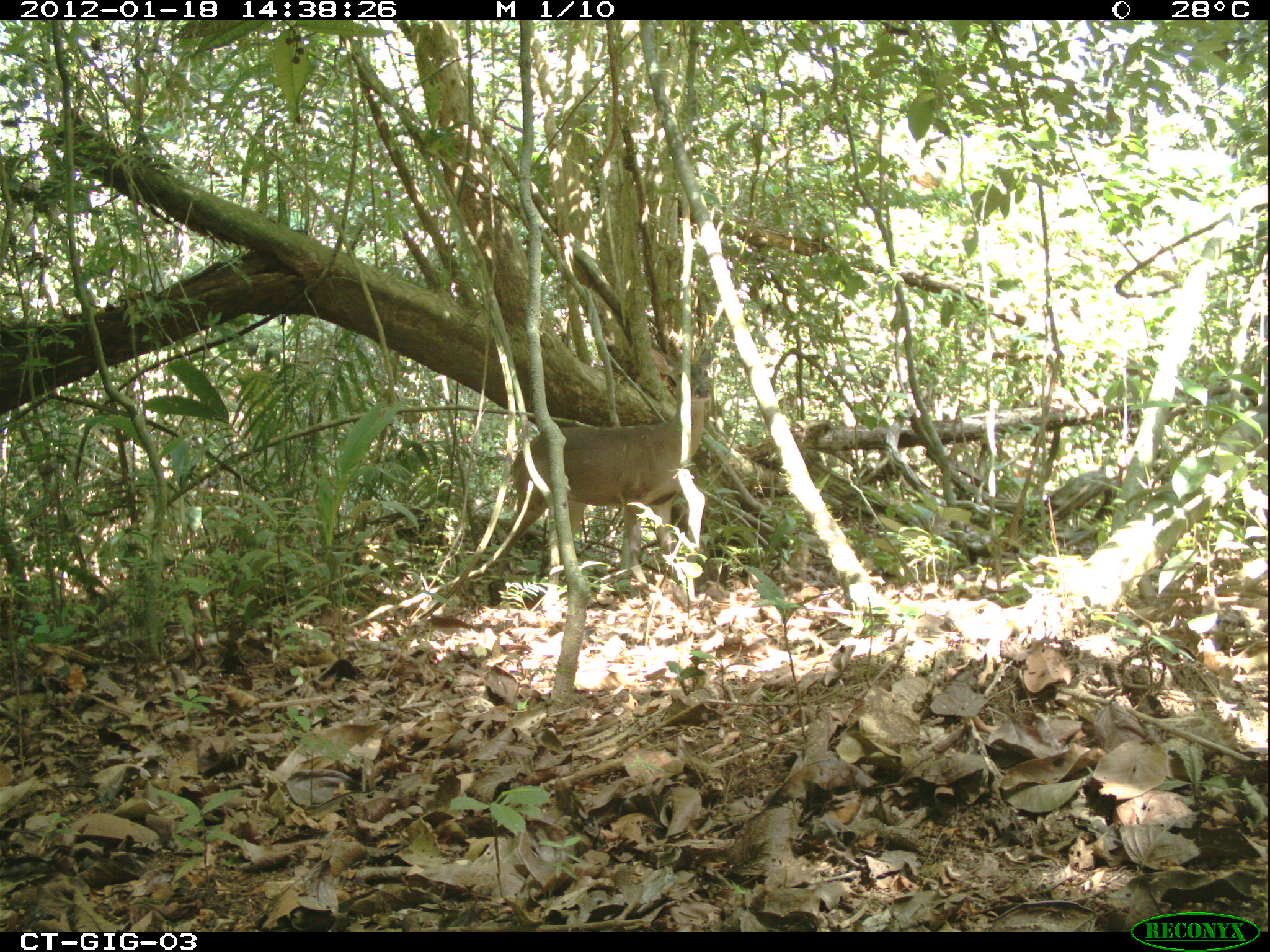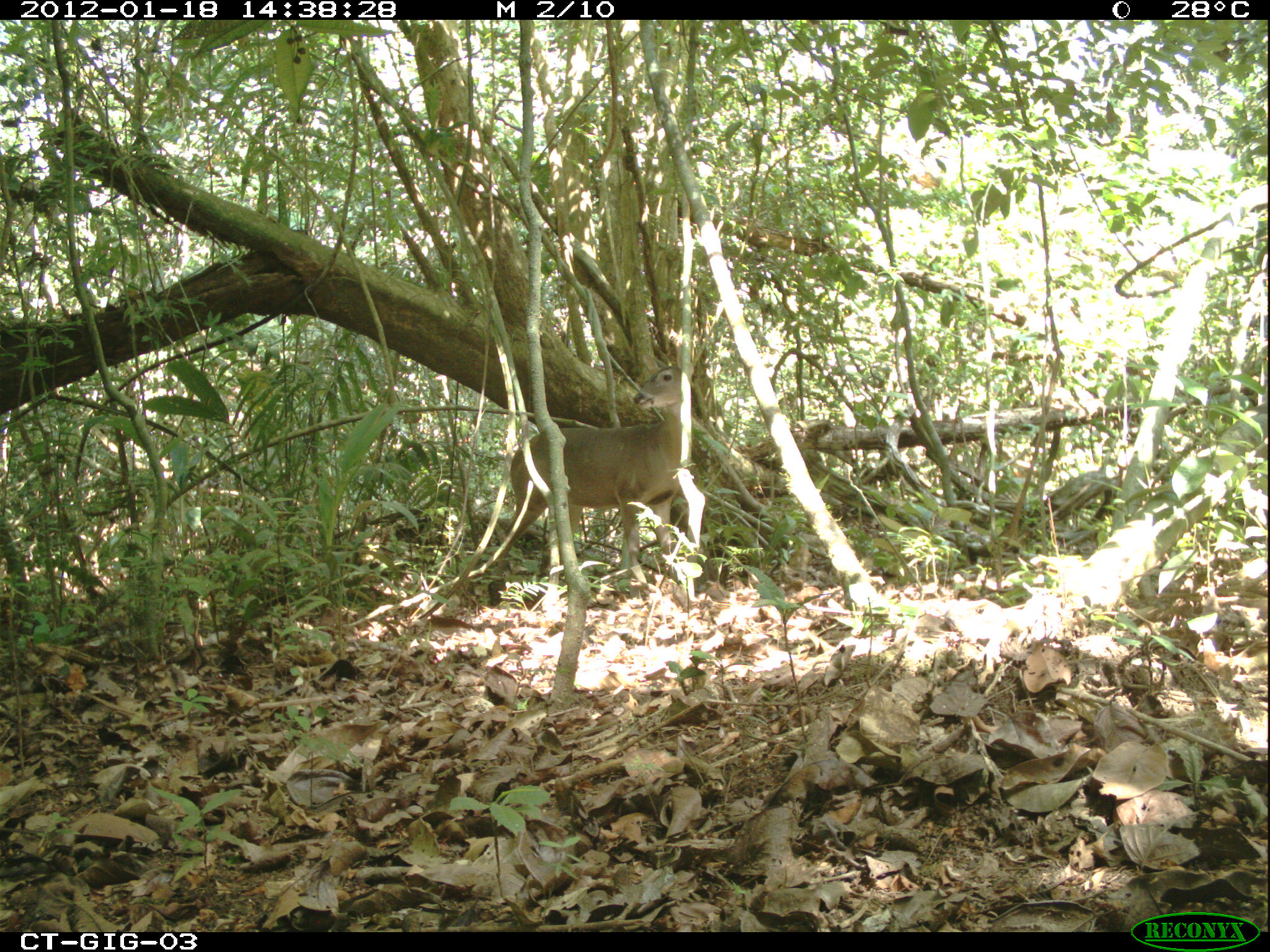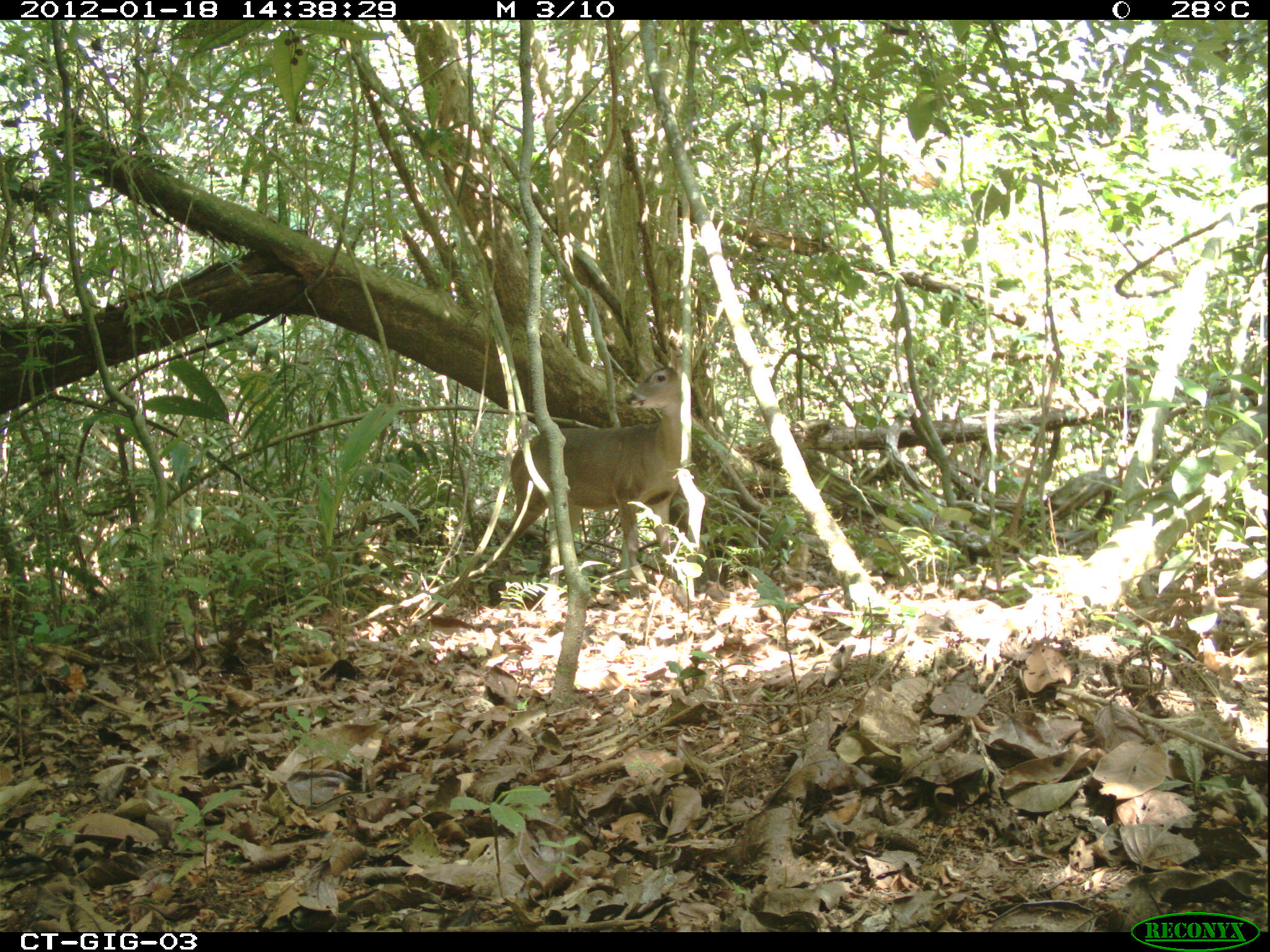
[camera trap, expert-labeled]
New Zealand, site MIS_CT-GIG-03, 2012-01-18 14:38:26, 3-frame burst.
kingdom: Animalia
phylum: Chordata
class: Mammalia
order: Artiodactyla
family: Cervidae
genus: Odocoileus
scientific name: Odocoileus virginianus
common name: white-tailed deer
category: white tailed deer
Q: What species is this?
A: White tailed deer (white-tailed deer) (Odocoileus virginianus).